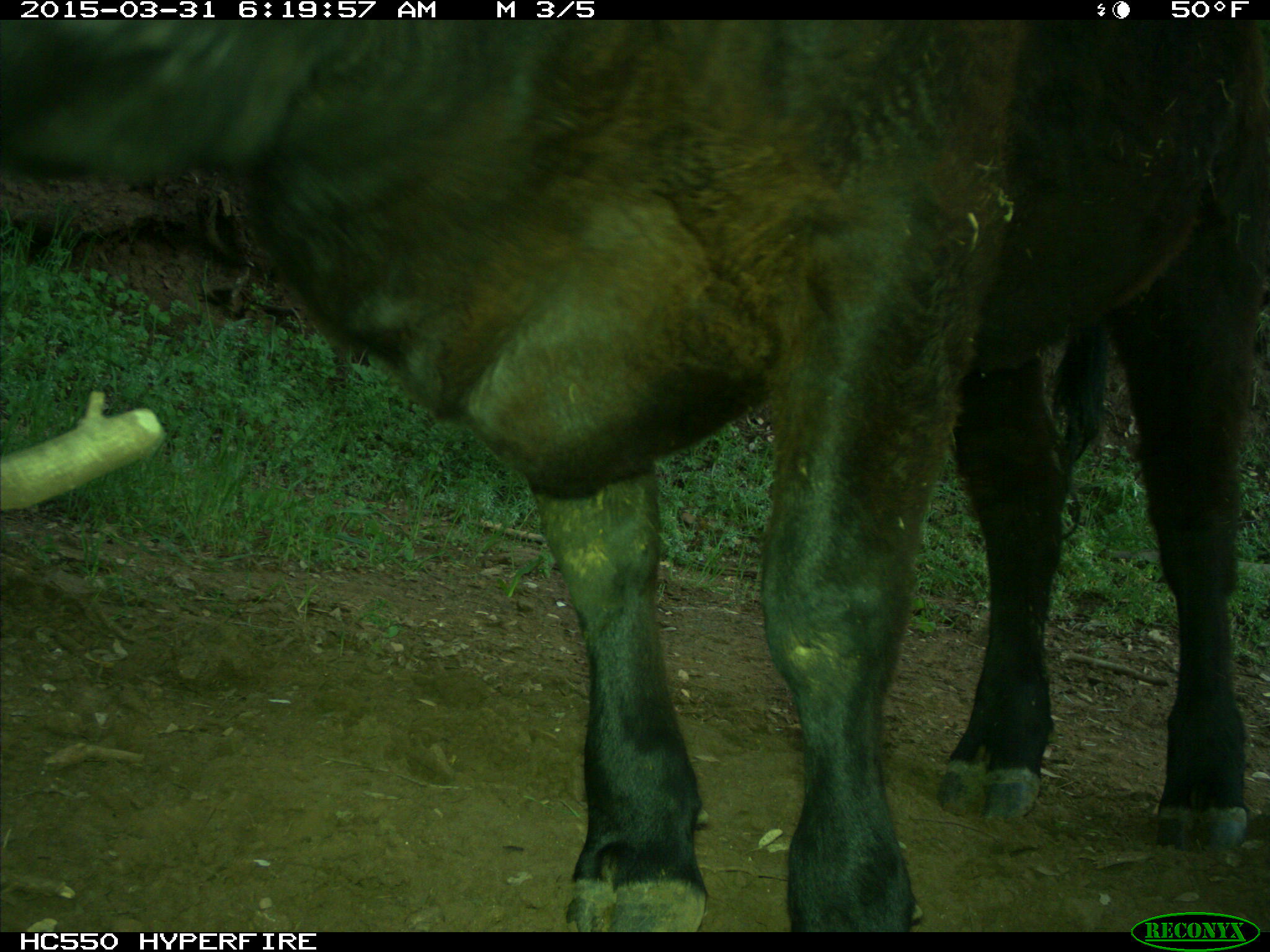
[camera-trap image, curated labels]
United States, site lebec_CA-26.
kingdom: Animalia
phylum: Chordata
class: Mammalia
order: Artiodactyla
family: Bovidae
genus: Bos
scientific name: Bos taurus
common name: domestic cow